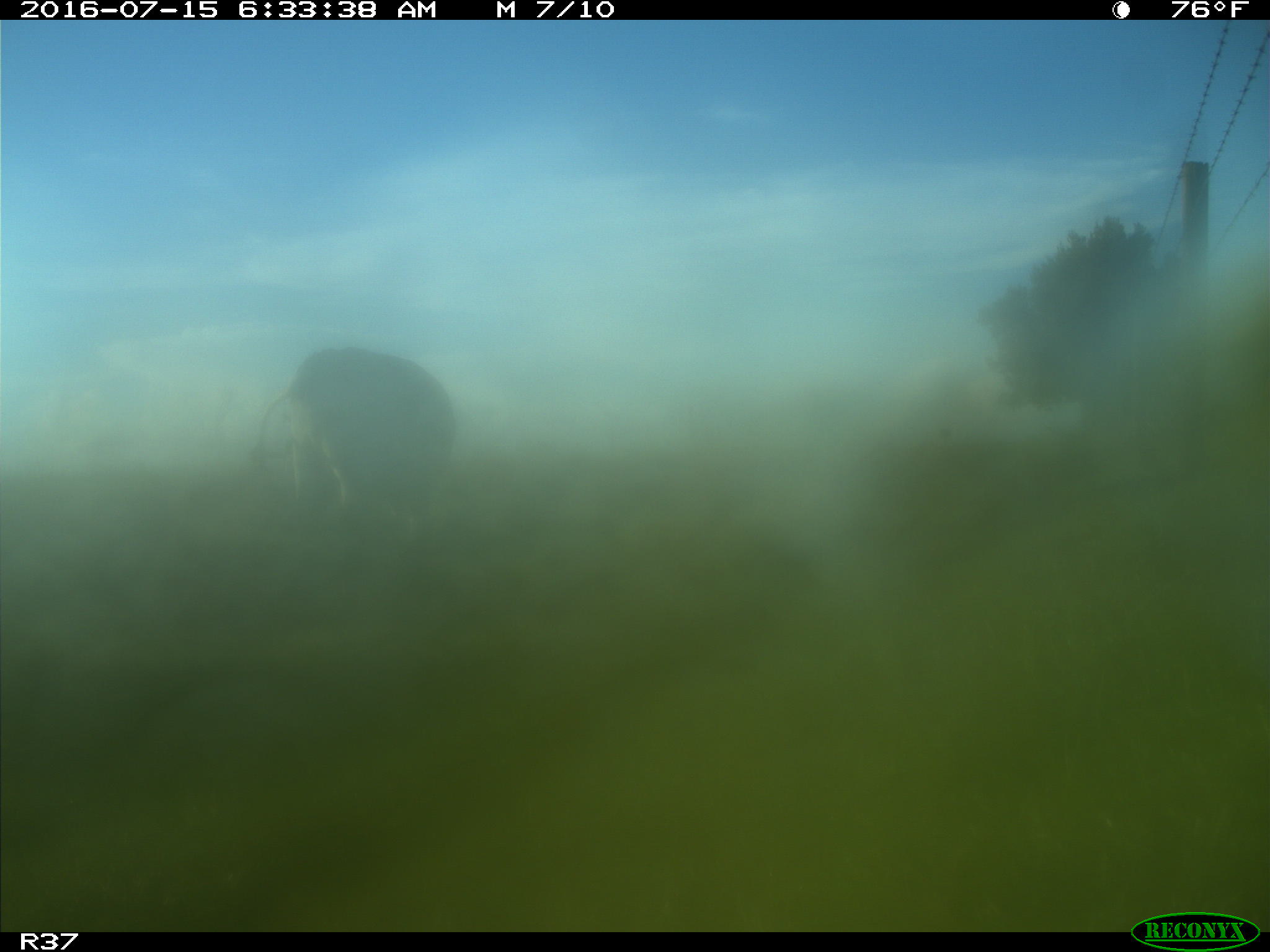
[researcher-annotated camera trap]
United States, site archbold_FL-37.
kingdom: Animalia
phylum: Chordata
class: Mammalia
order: Artiodactyla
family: Bovidae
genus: Bos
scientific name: Bos taurus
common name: domestic cow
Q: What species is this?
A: Bos taurus (domestic cow).